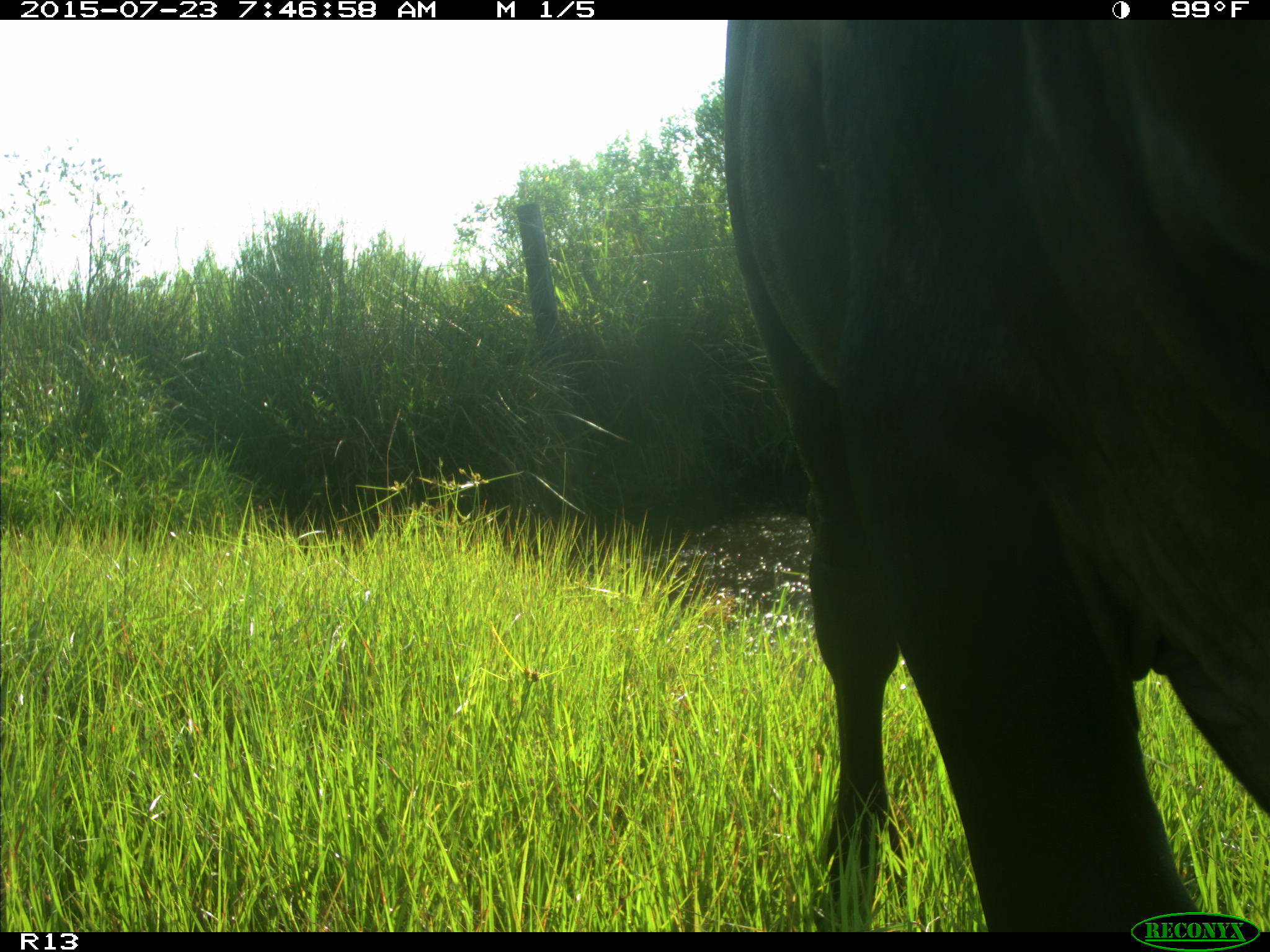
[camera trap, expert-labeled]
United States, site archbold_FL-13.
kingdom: Animalia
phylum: Chordata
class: Mammalia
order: Artiodactyla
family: Bovidae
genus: Bos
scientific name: Bos taurus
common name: domestic cow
Bos taurus (domestic cow).